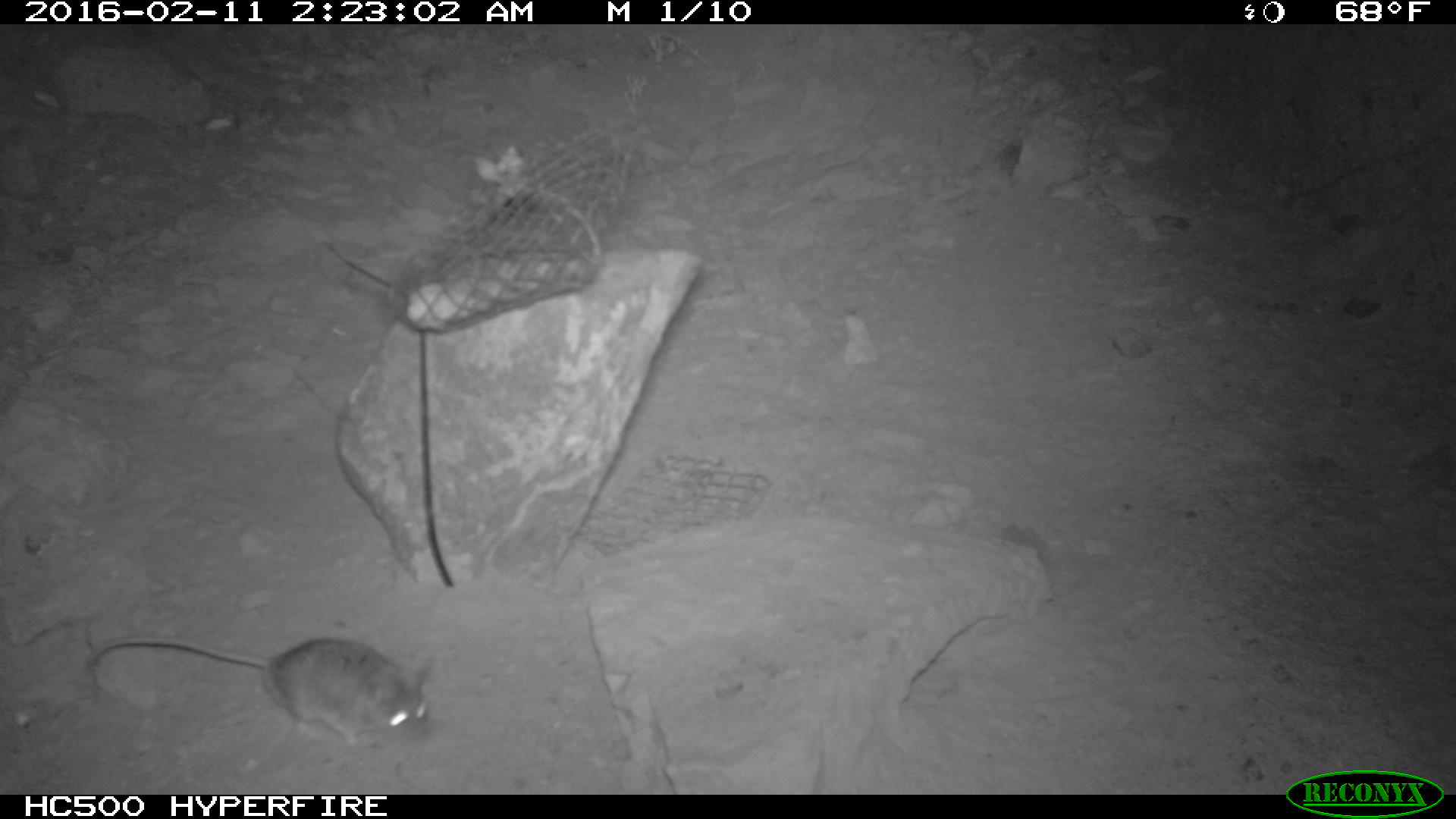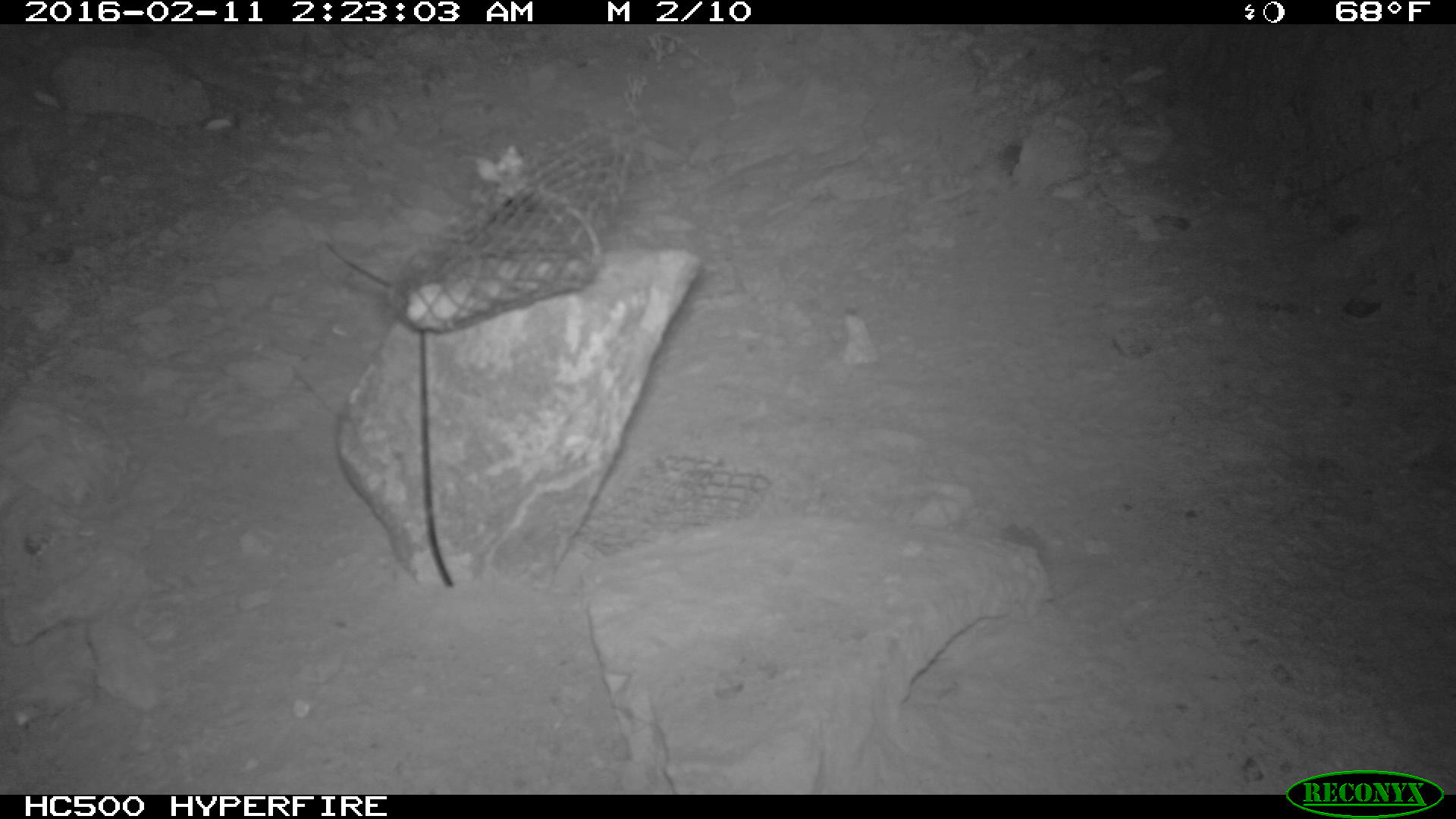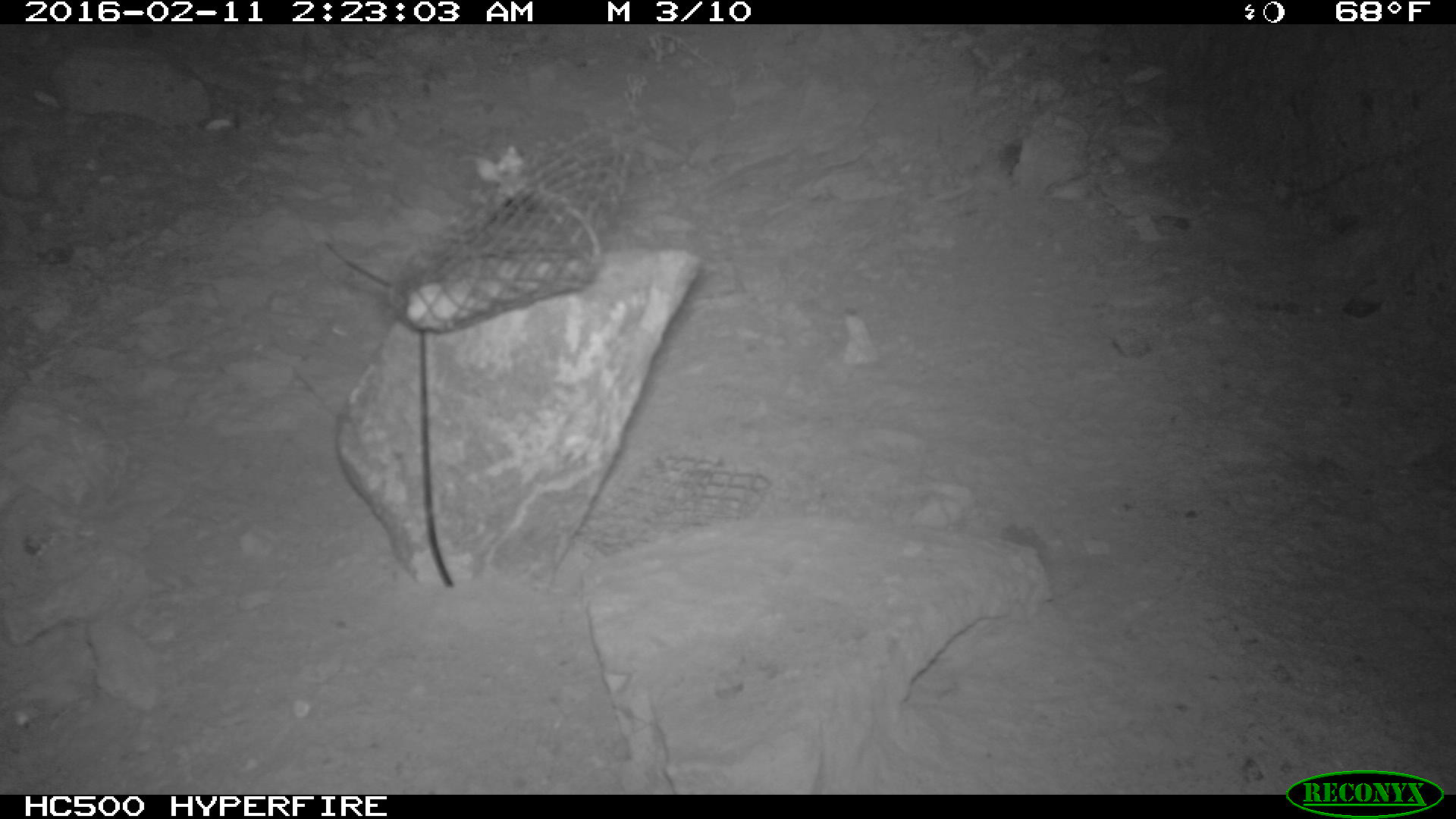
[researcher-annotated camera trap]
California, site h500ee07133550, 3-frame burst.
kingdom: Animalia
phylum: Chordata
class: Mammalia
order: Rodentia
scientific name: Rodentia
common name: rodent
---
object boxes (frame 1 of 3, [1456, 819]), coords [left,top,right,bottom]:
rodent: [94,639,434,752]